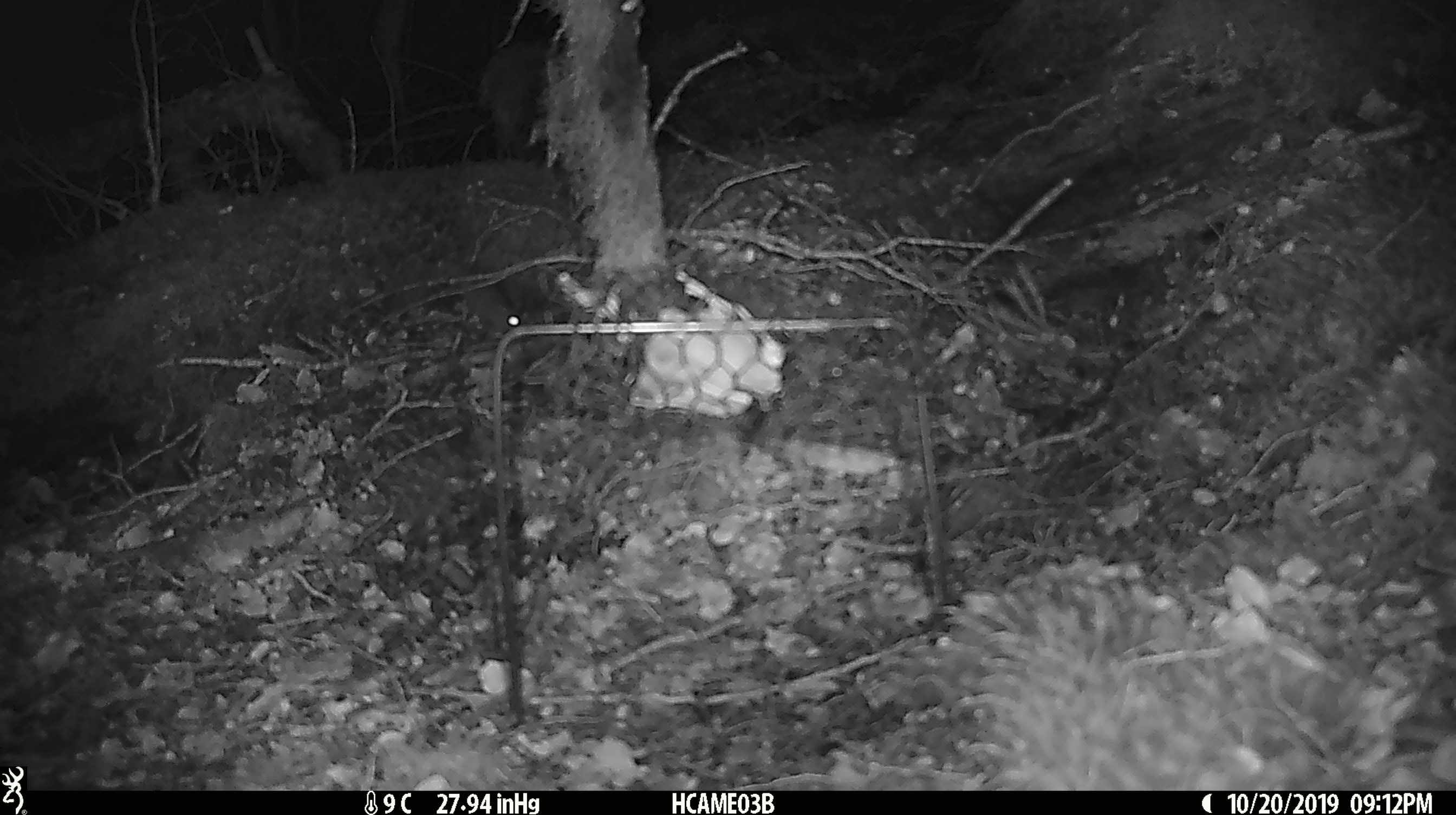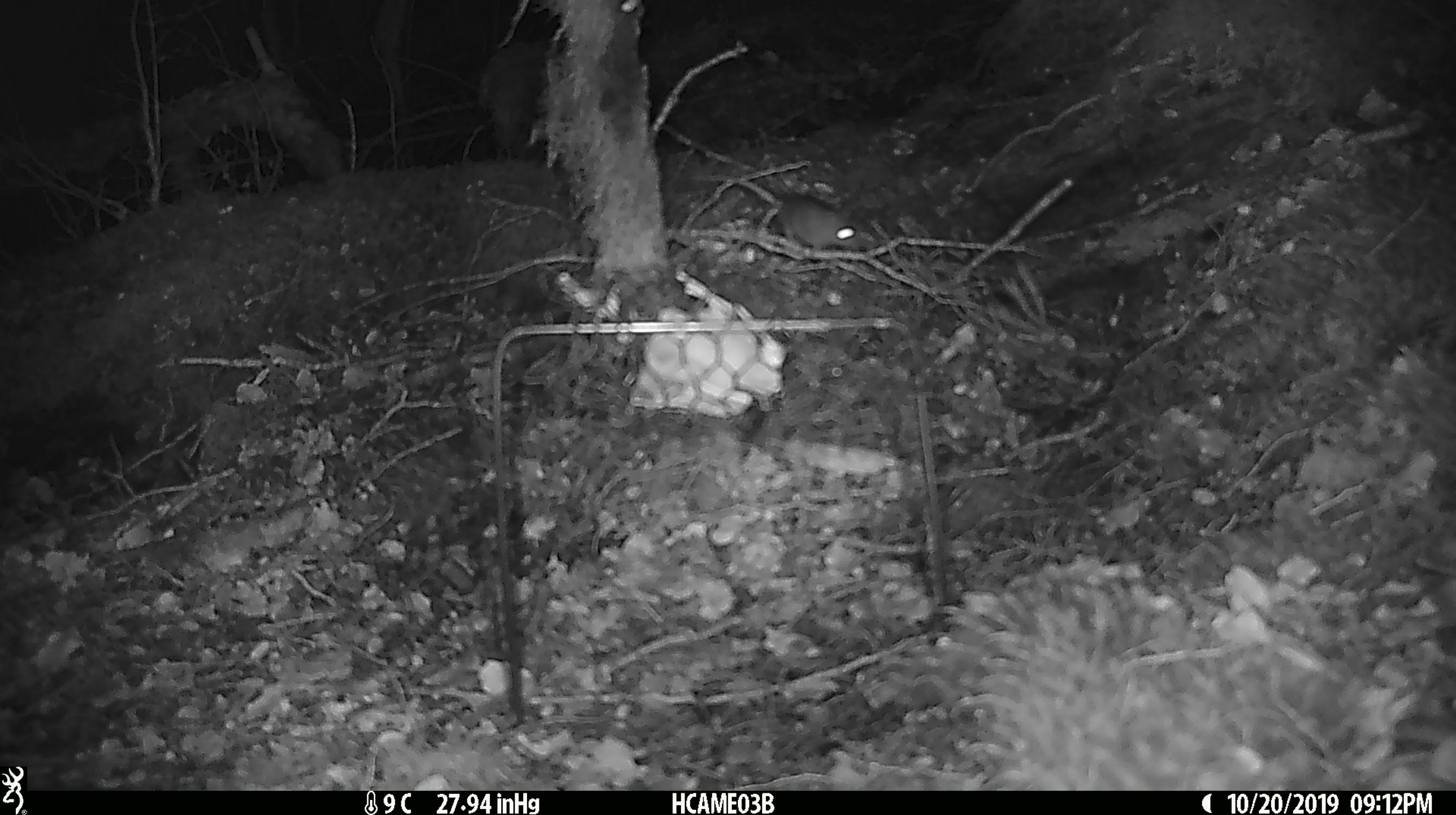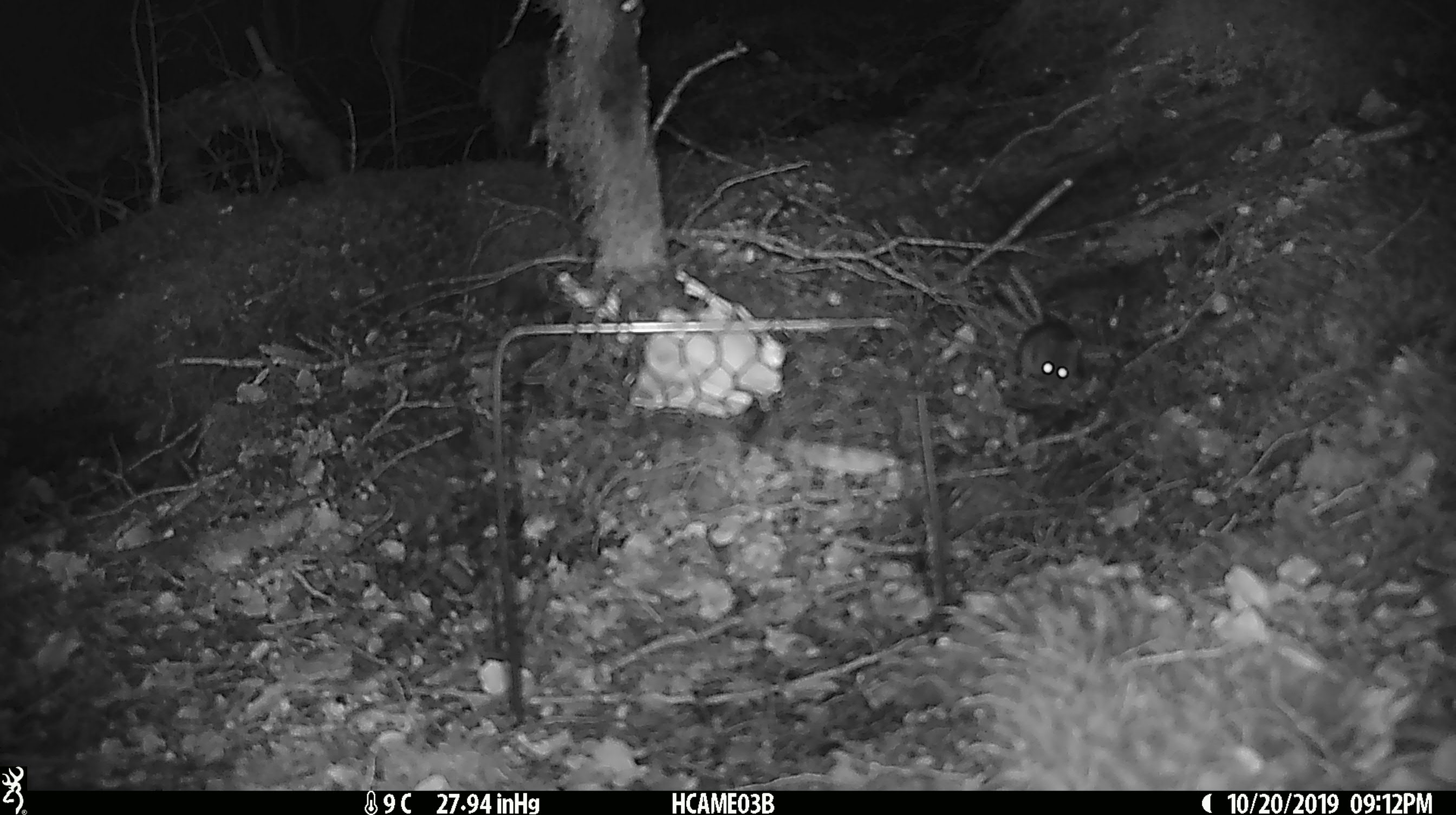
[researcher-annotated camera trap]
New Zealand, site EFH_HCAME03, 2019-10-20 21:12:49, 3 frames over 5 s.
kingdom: Animalia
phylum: Chordata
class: Mammalia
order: Rodentia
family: Muridae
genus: Mus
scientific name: Mus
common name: mouse